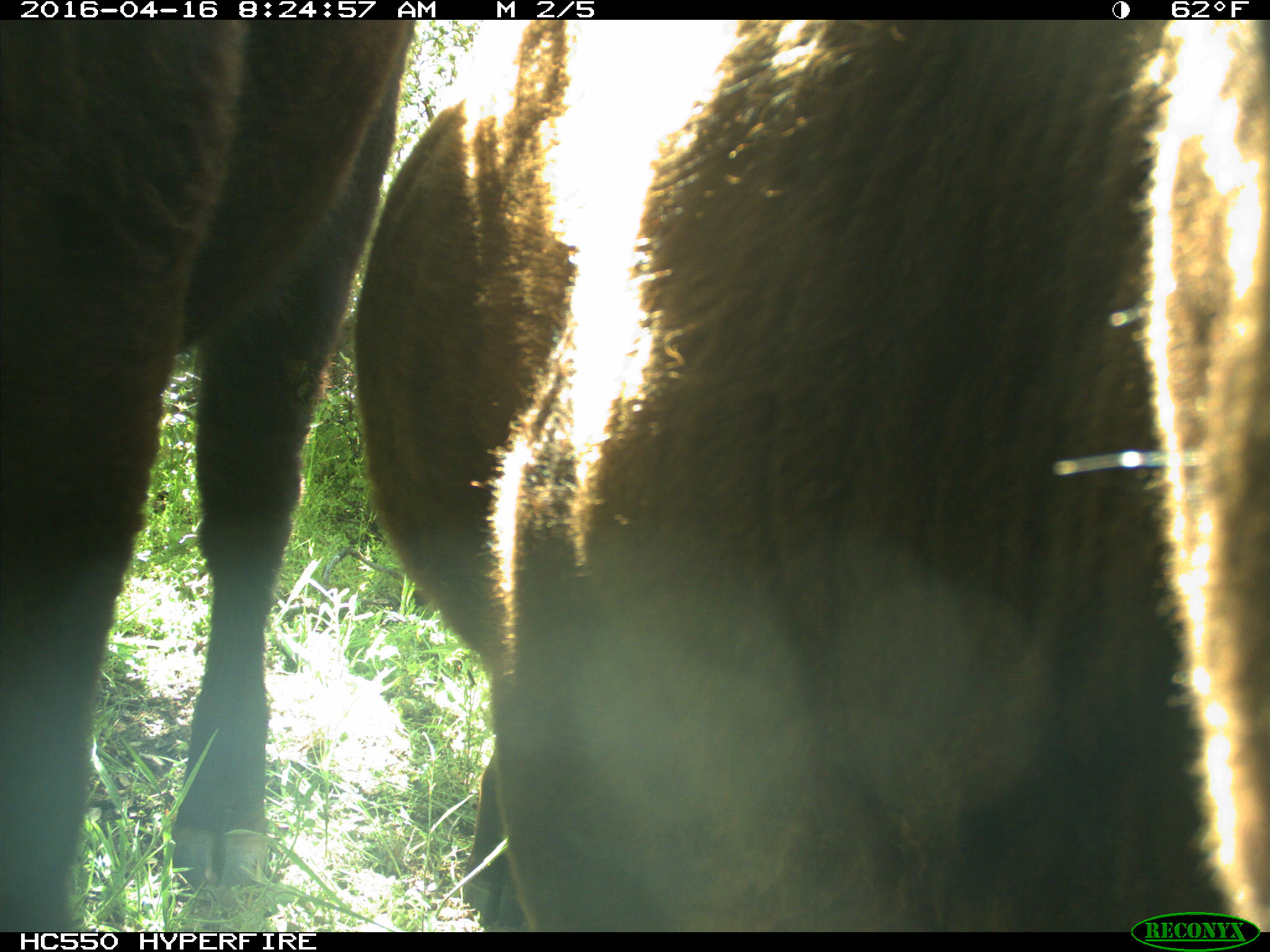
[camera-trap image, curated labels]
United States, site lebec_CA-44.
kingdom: Animalia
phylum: Chordata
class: Mammalia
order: Artiodactyla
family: Bovidae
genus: Bos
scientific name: Bos taurus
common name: domestic cow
Bos taurus (domestic cow).